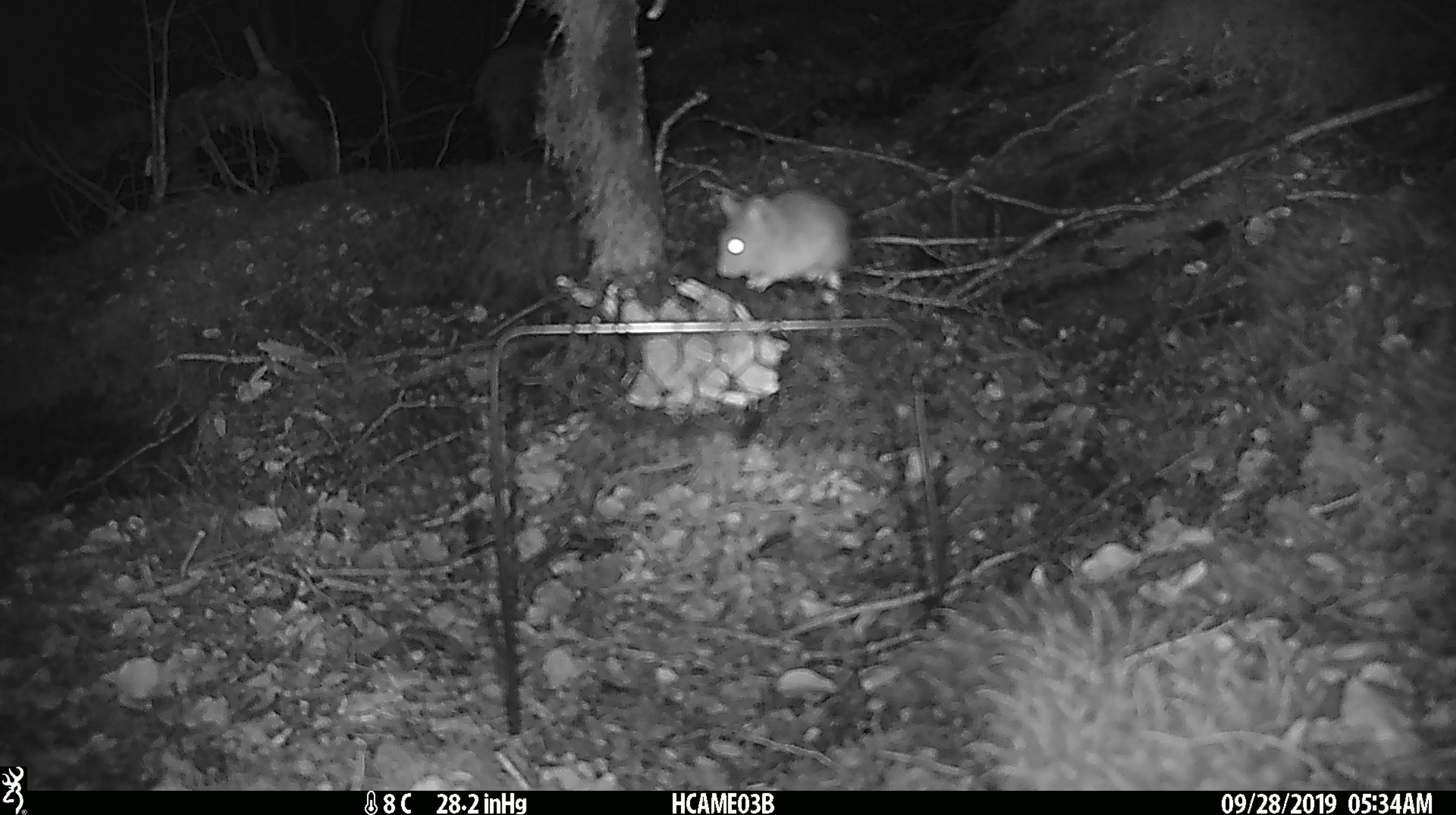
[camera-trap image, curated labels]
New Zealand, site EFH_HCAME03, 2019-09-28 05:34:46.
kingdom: Animalia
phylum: Chordata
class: Mammalia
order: Rodentia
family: Muridae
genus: Mus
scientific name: Mus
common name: mouse